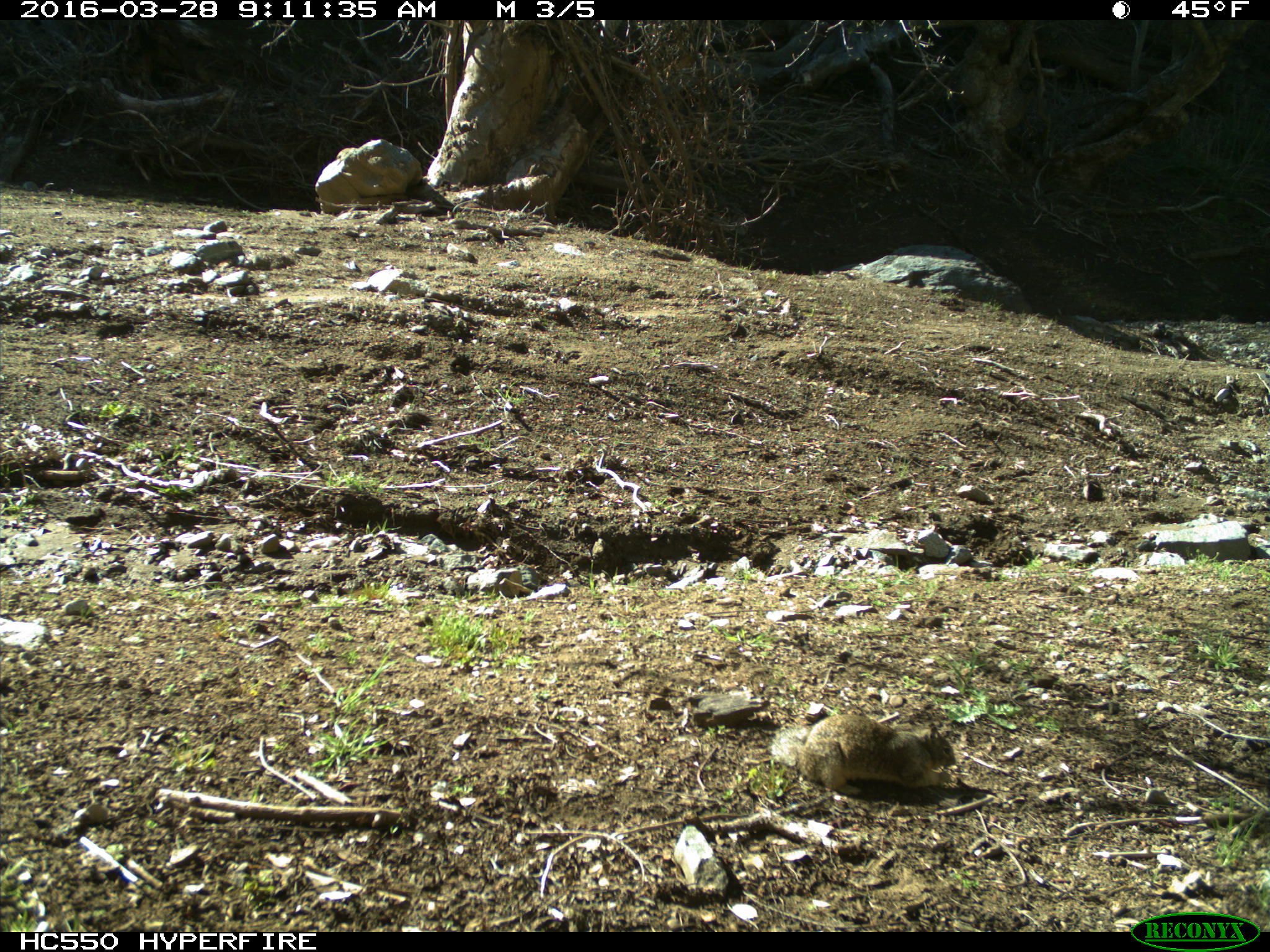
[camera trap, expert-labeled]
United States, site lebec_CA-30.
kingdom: Animalia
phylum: Chordata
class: Mammalia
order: Rodentia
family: Sciuridae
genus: Otospermophilus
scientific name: Otospermophilus beecheyi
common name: california ground squirrel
Otospermophilus beecheyi (california ground squirrel).